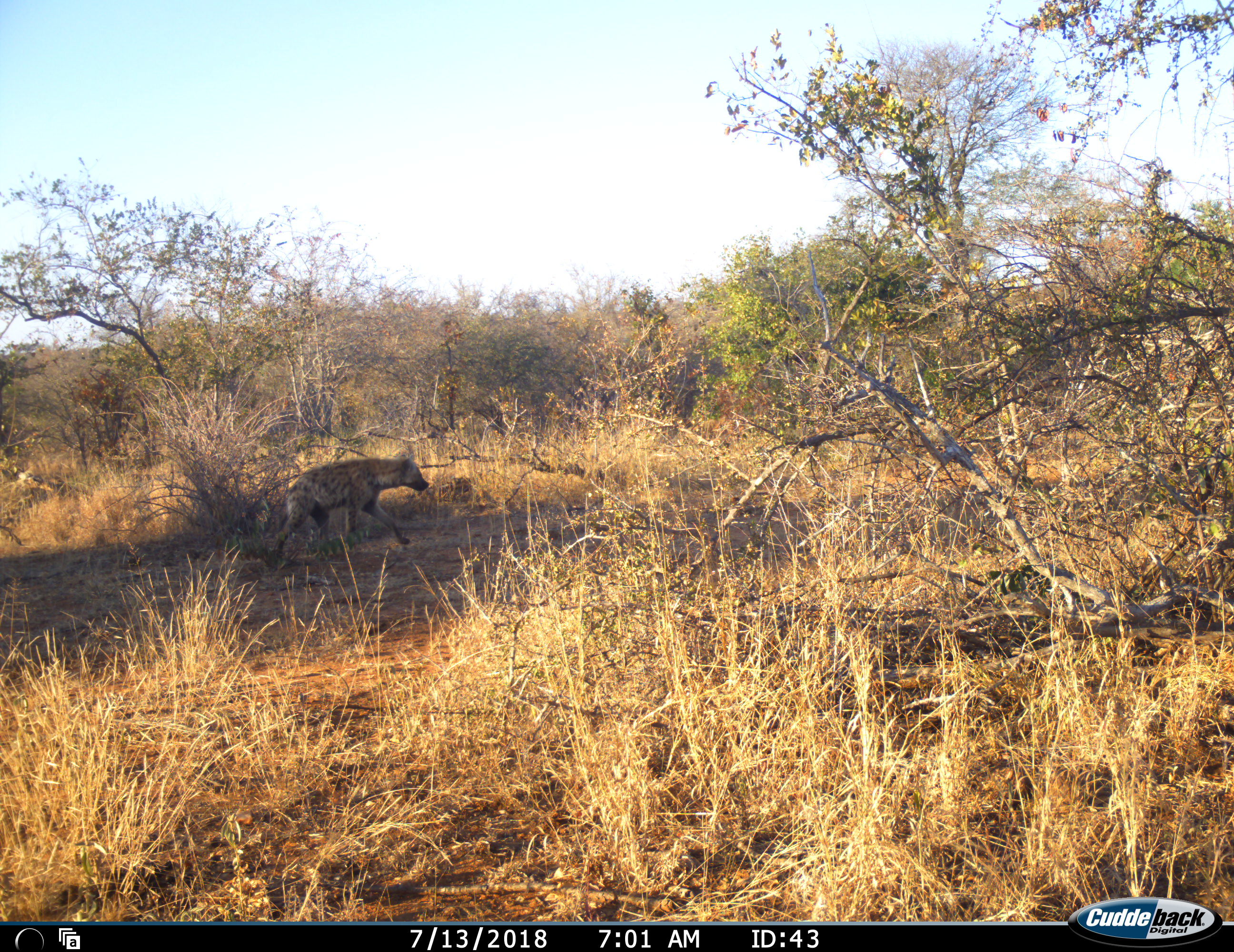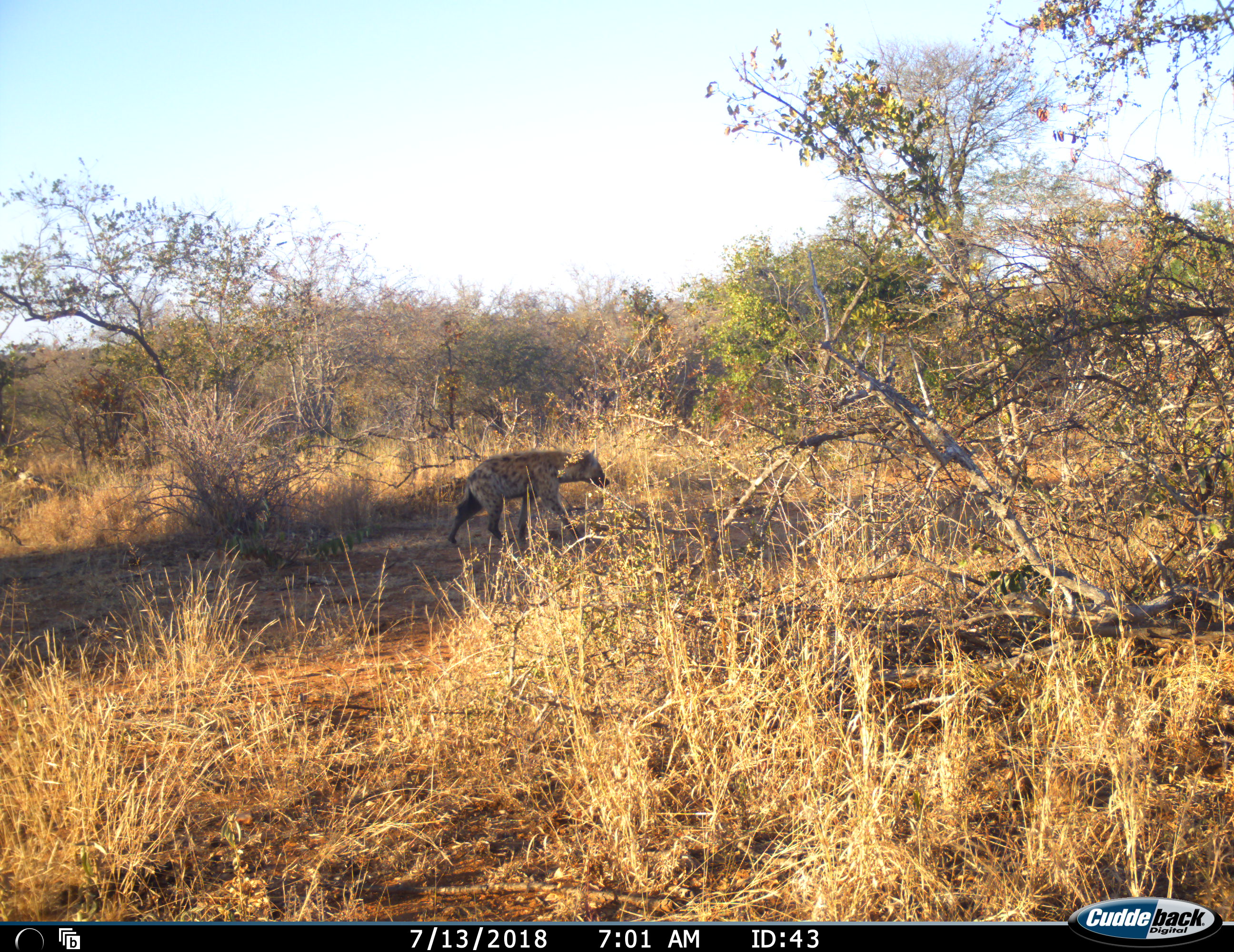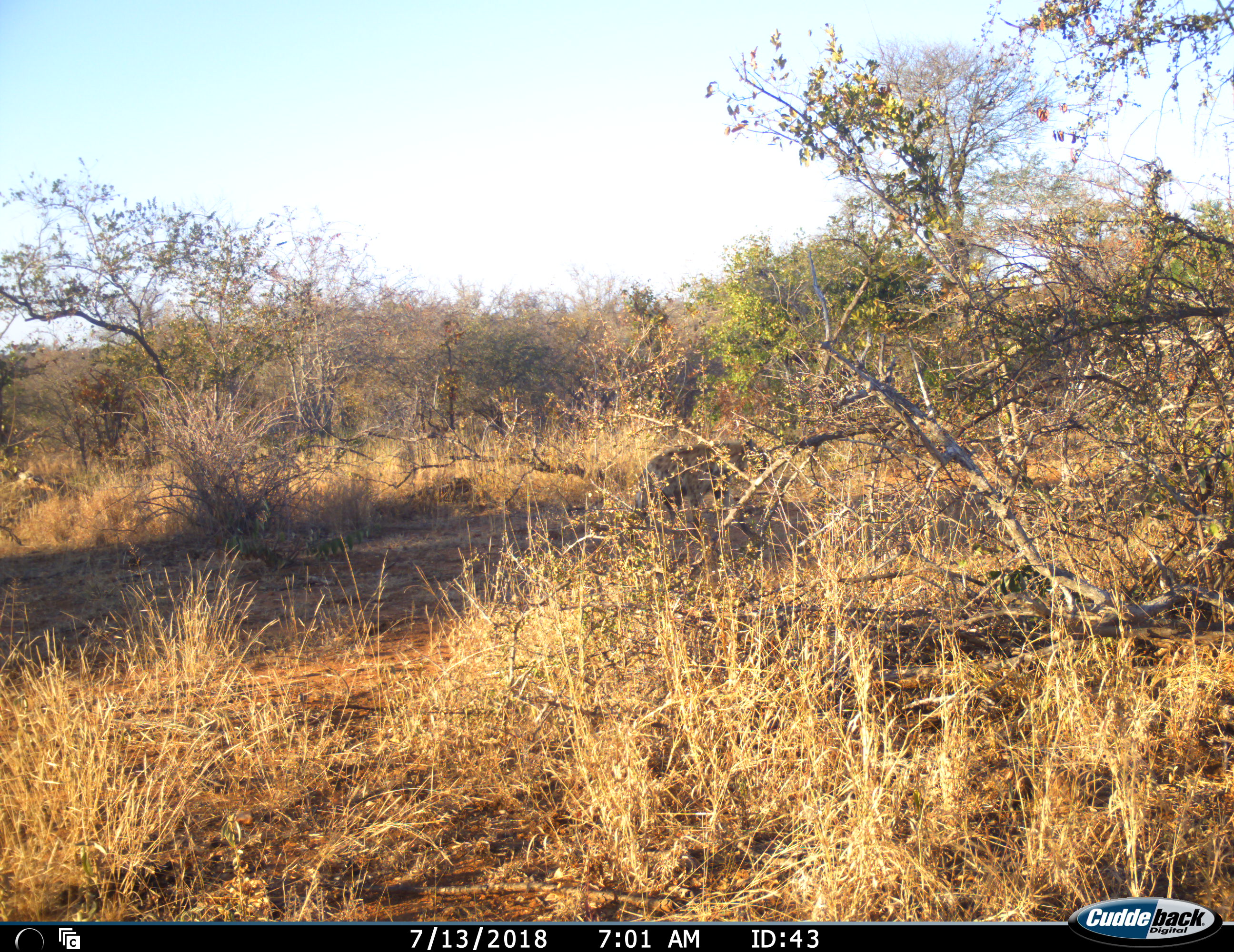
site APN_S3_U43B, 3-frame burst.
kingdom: Animalia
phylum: Chordata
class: Mammalia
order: Carnivora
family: Hyaenidae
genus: Crocuta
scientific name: Crocuta crocuta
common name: spotted hyena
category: hyenaspotted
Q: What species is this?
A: Hyenaspotted (spotted hyena) (Crocuta crocuta).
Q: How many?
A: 1.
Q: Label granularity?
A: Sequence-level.